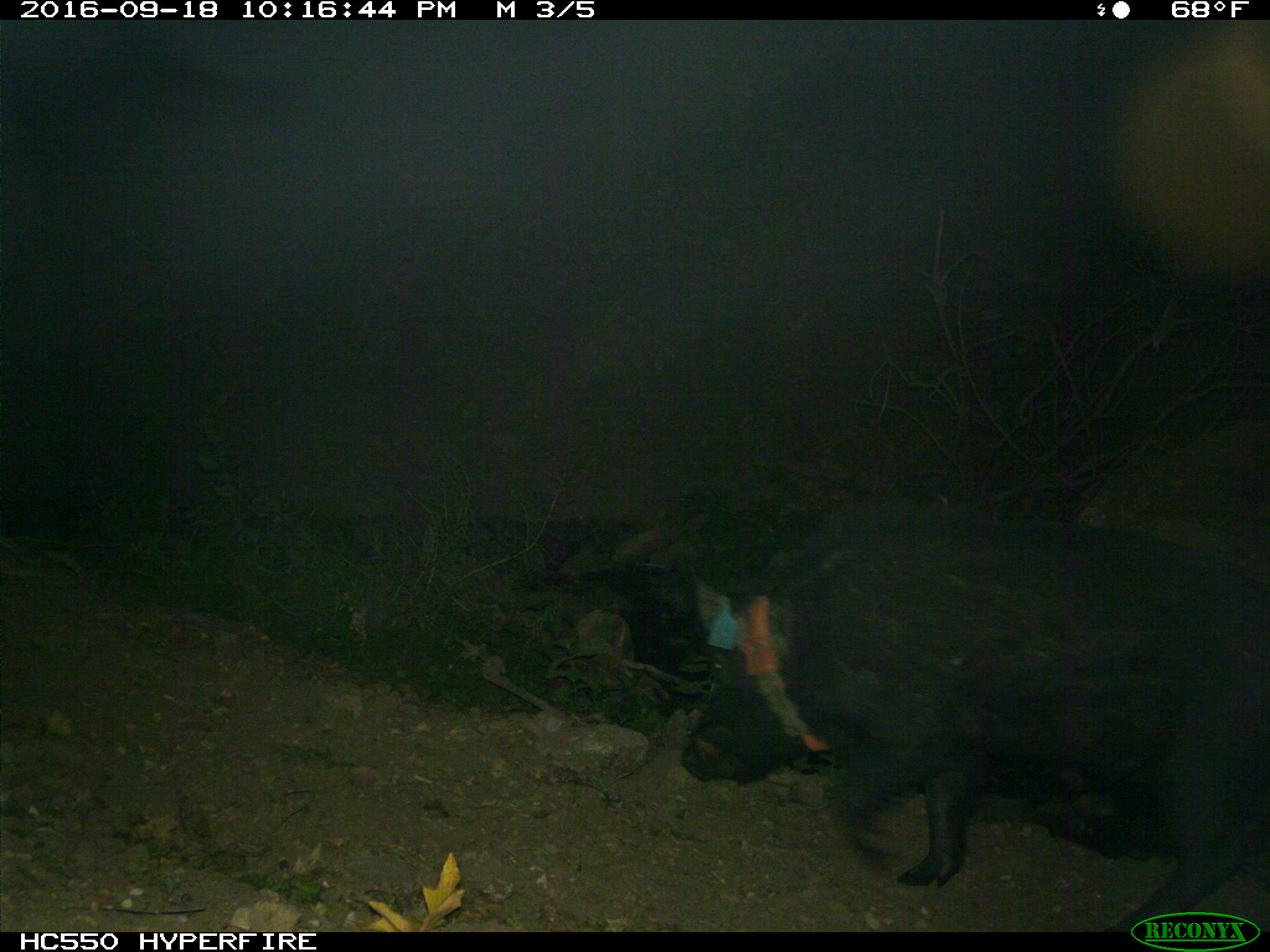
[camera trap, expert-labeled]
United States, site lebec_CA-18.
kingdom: Animalia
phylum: Chordata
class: Mammalia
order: Artiodactyla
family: Suidae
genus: Sus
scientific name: Sus scrofa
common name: wild boar